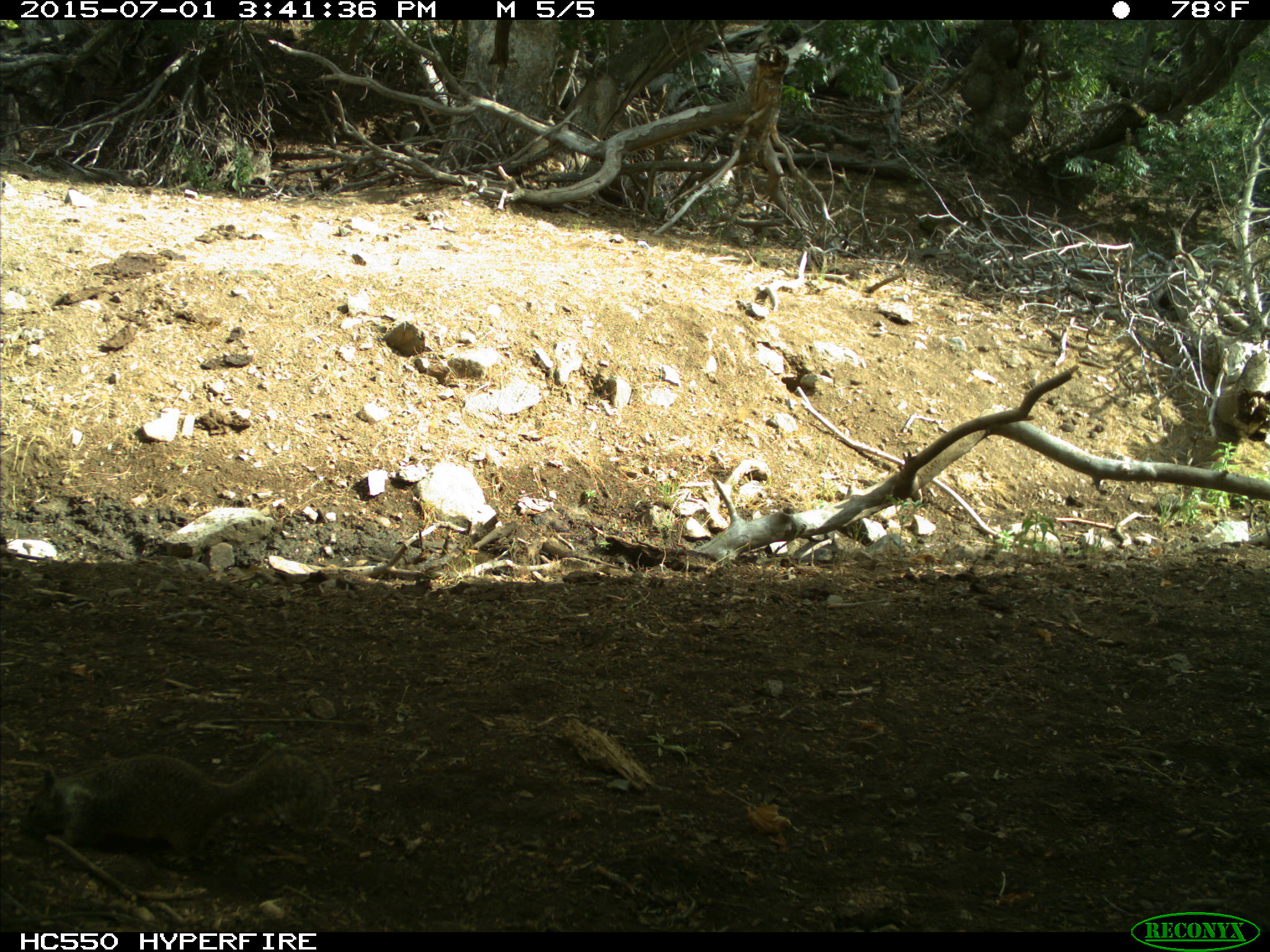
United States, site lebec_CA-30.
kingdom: Animalia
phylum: Chordata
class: Mammalia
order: Rodentia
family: Sciuridae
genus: Otospermophilus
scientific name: Otospermophilus beecheyi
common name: california ground squirrel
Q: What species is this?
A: Otospermophilus beecheyi (california ground squirrel).